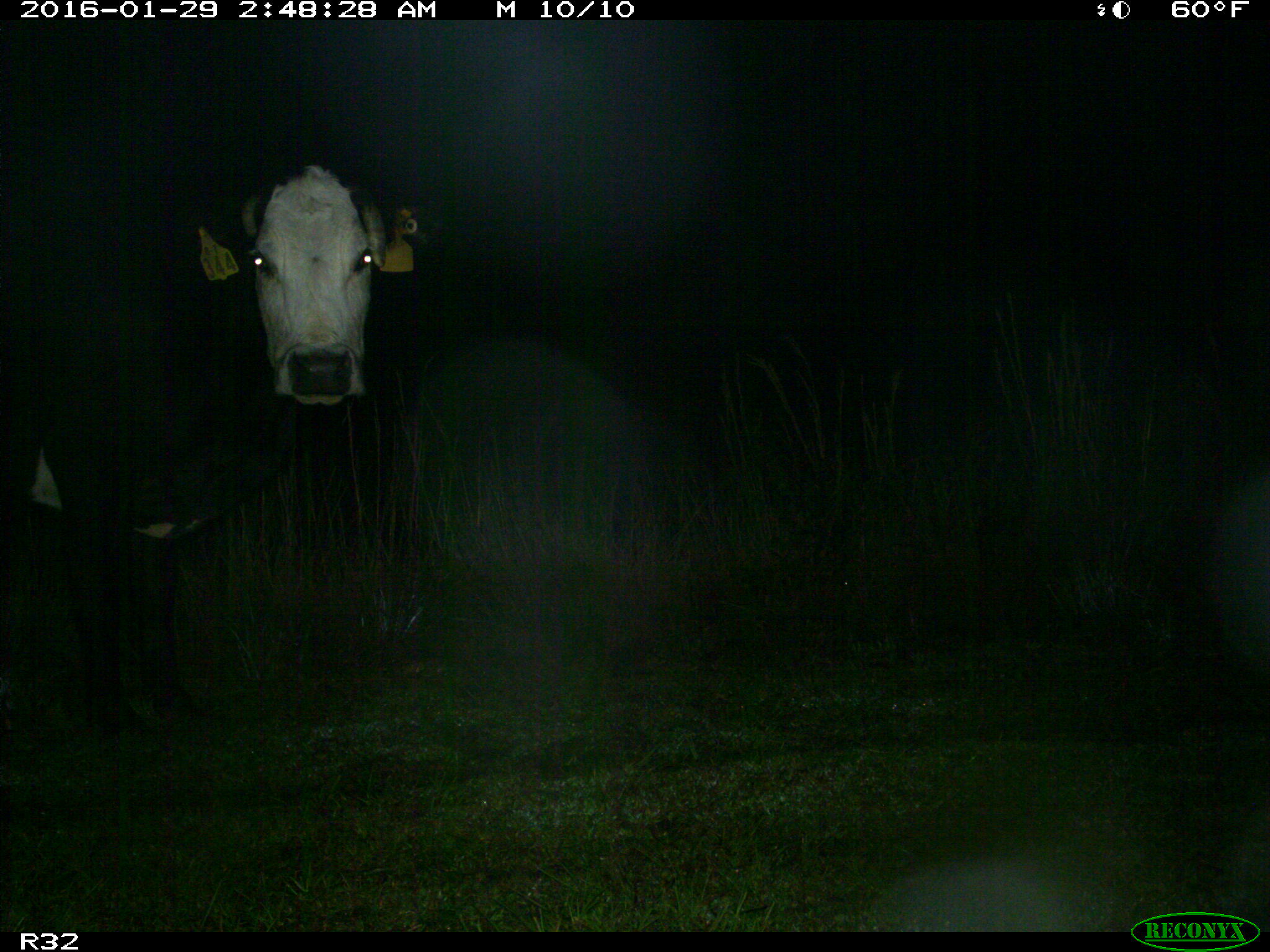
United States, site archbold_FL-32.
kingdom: Animalia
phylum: Chordata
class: Mammalia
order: Artiodactyla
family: Bovidae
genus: Bos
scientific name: Bos taurus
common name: domestic cow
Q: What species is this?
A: Bos taurus (domestic cow).